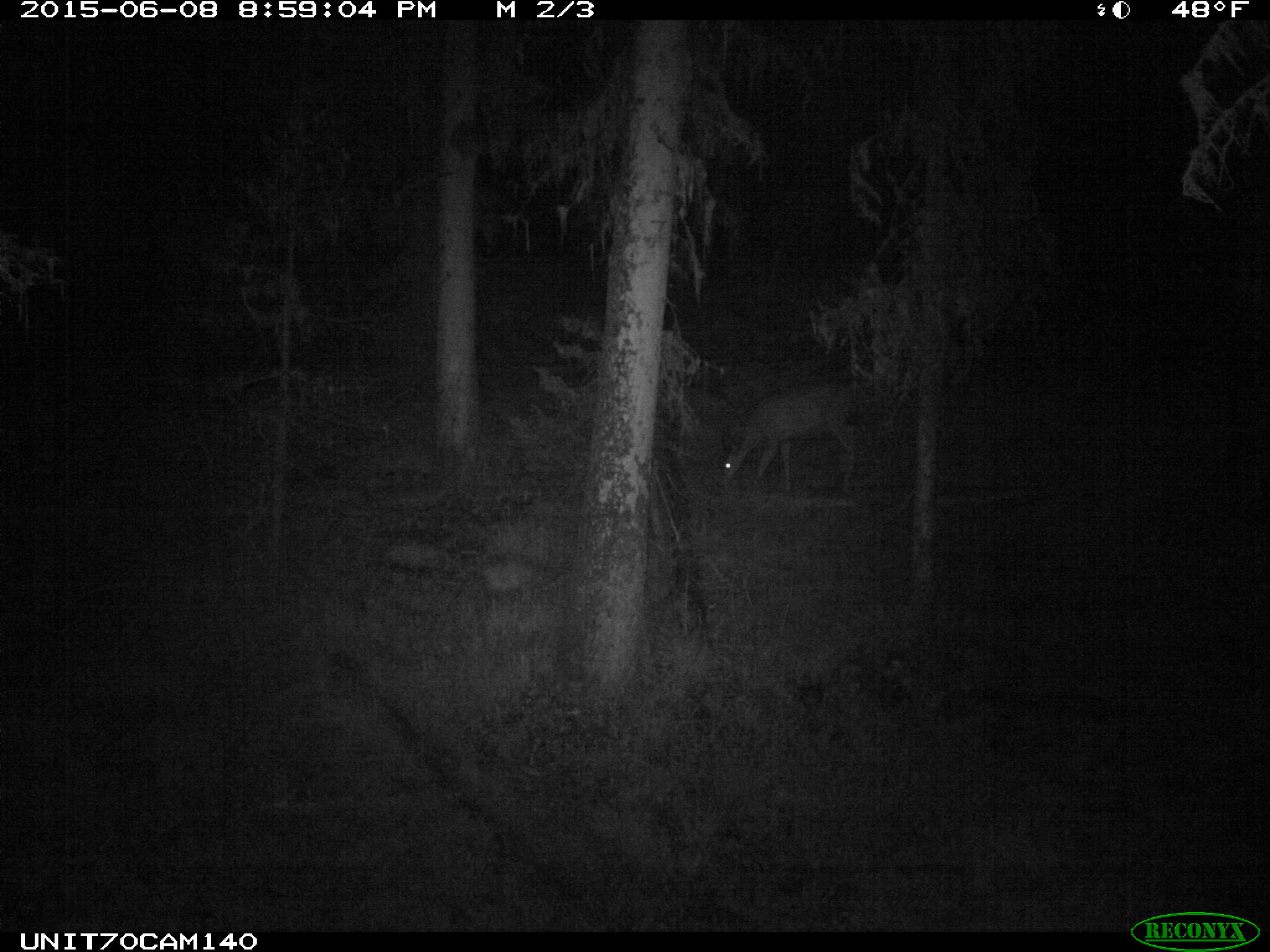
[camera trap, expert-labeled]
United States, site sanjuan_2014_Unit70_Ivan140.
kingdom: Animalia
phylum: Chordata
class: Mammalia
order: Artiodactyla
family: Cervidae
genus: Odocoileus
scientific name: Odocoileus hemionus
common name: mule deer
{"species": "Odocoileus hemionus (mule deer)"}